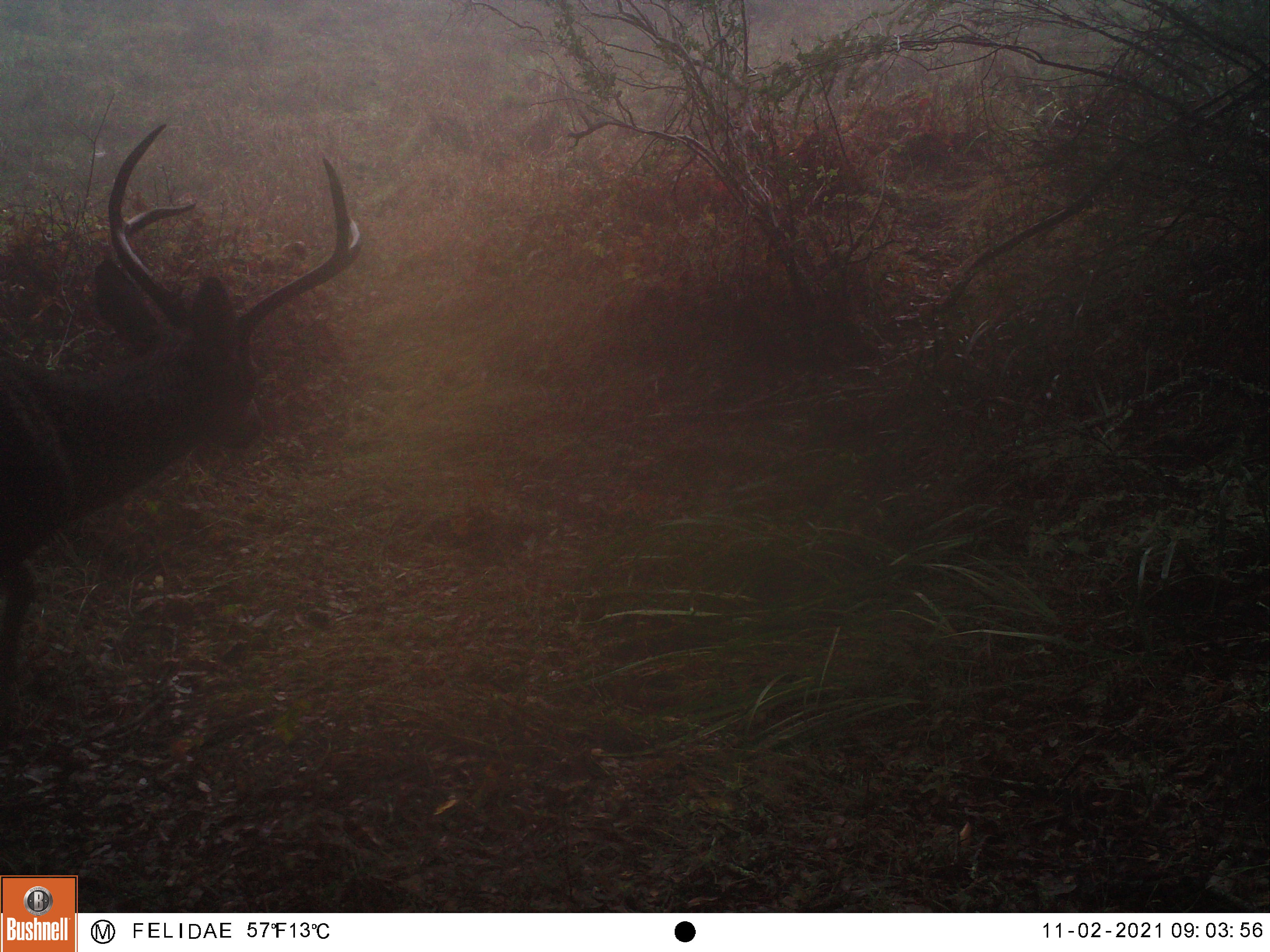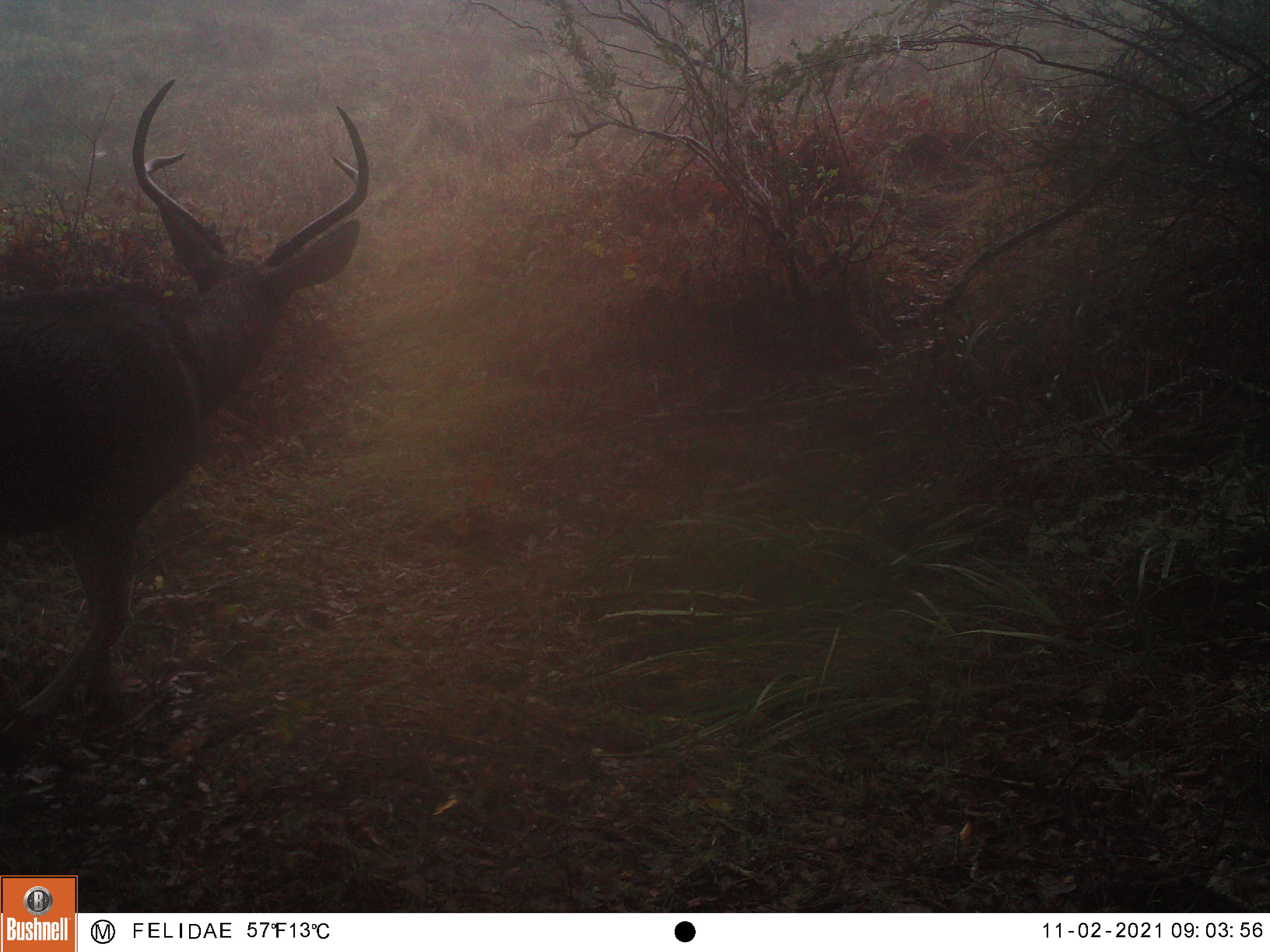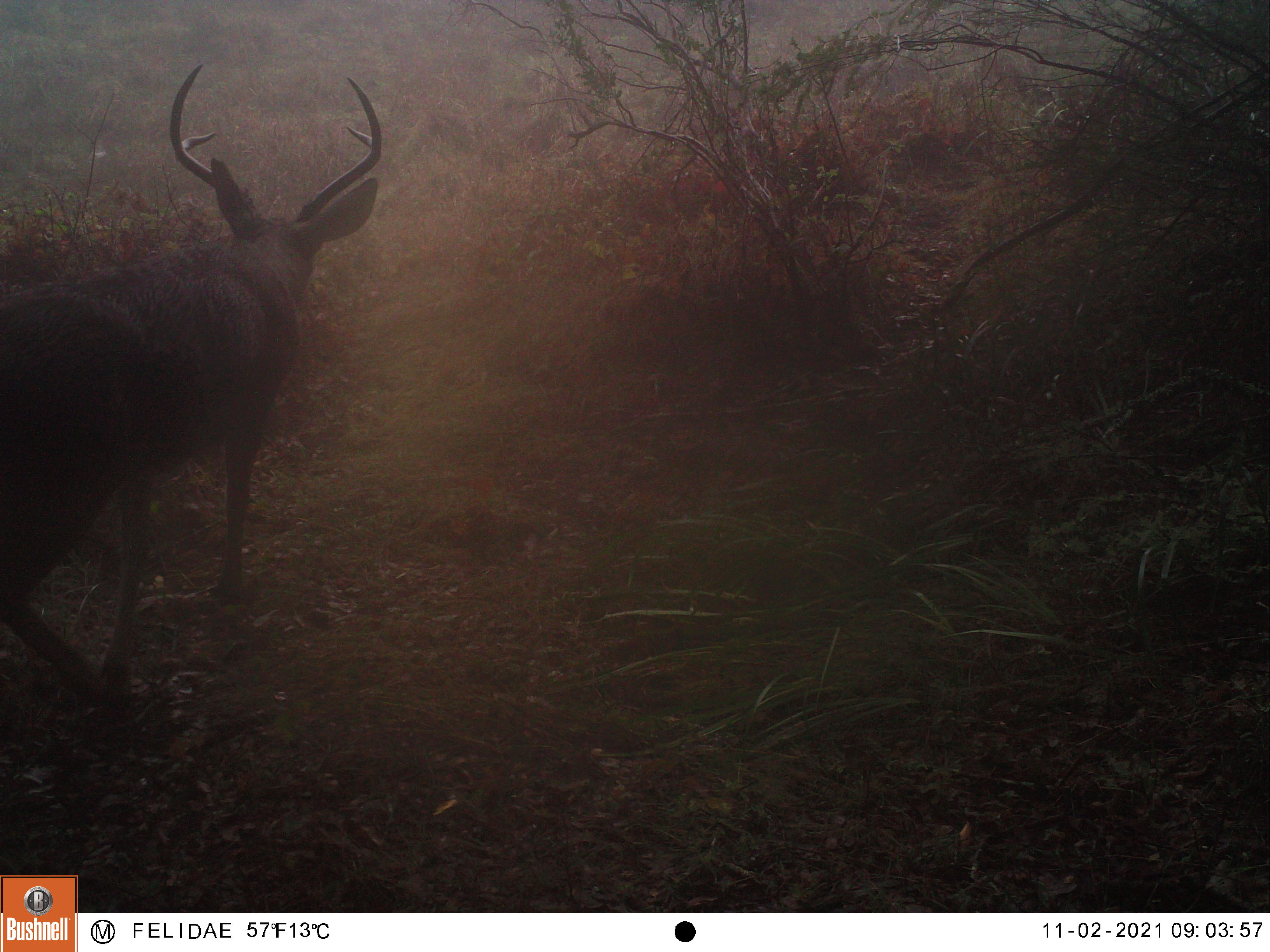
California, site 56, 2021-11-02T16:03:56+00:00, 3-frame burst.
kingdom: Animalia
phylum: Chordata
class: Mammalia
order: Artiodactyla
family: Cervidae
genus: Odocoileus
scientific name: Odocoileus hemionus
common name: mule deer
Mule deer (Odocoileus hemionus).